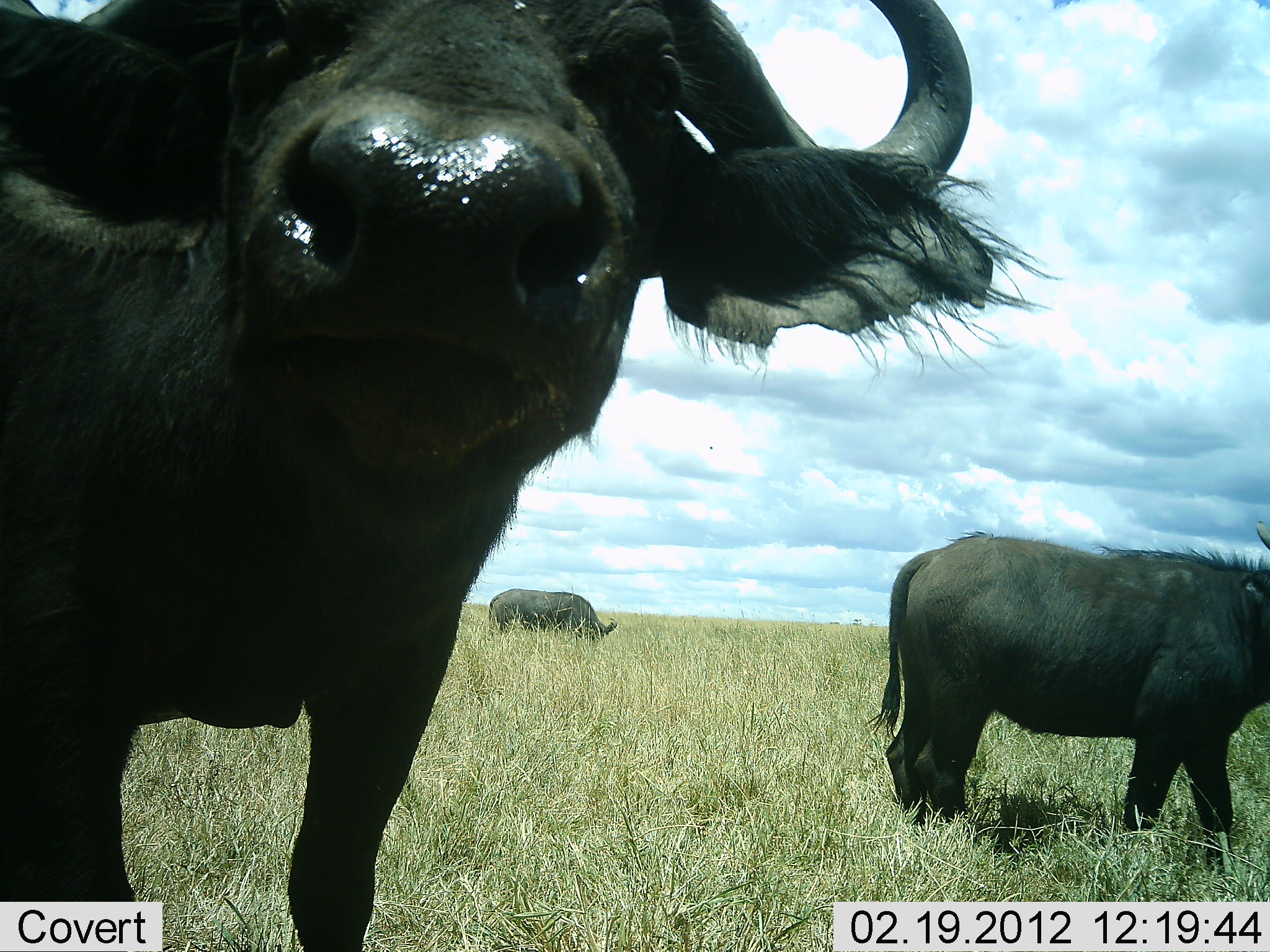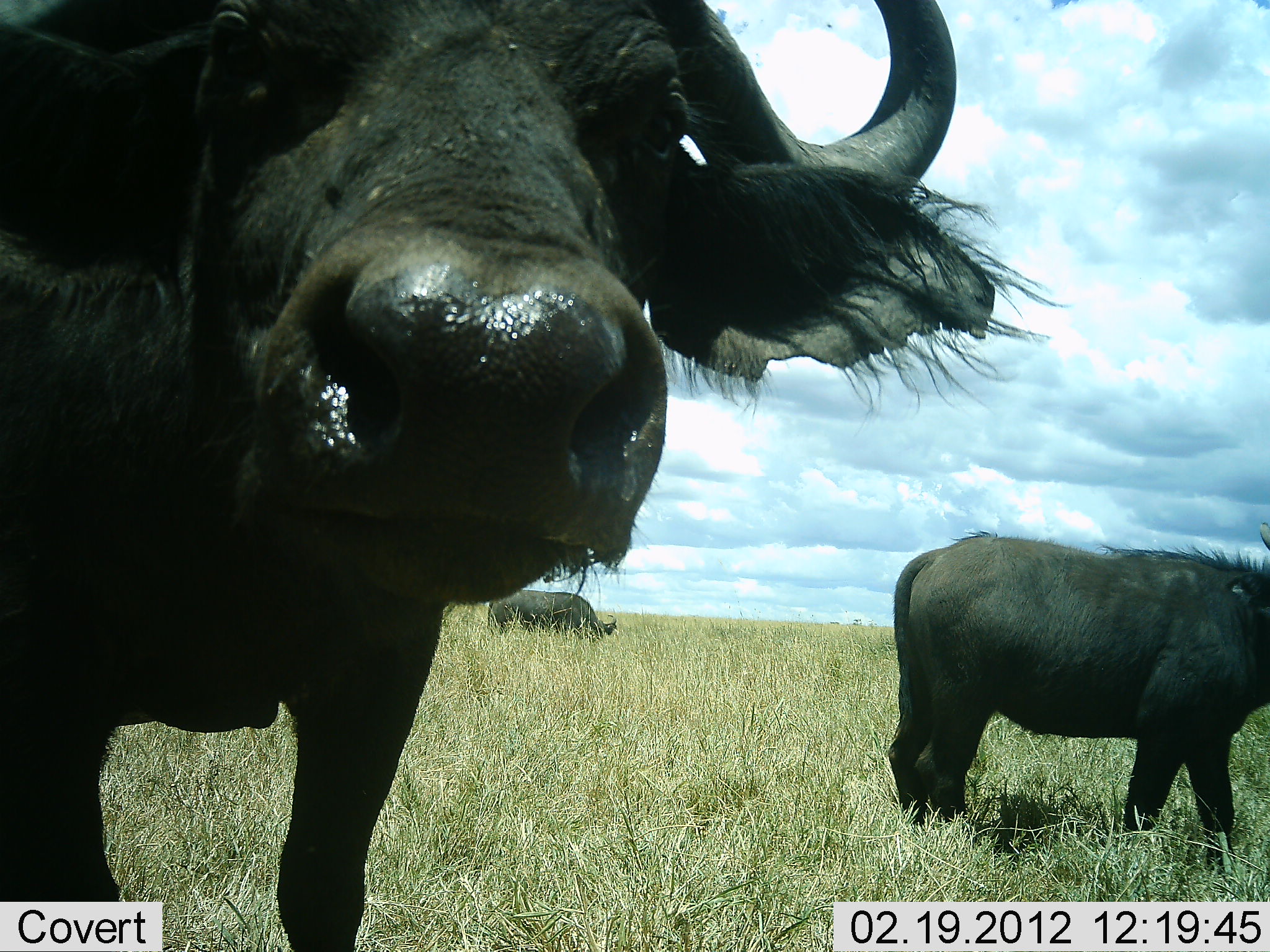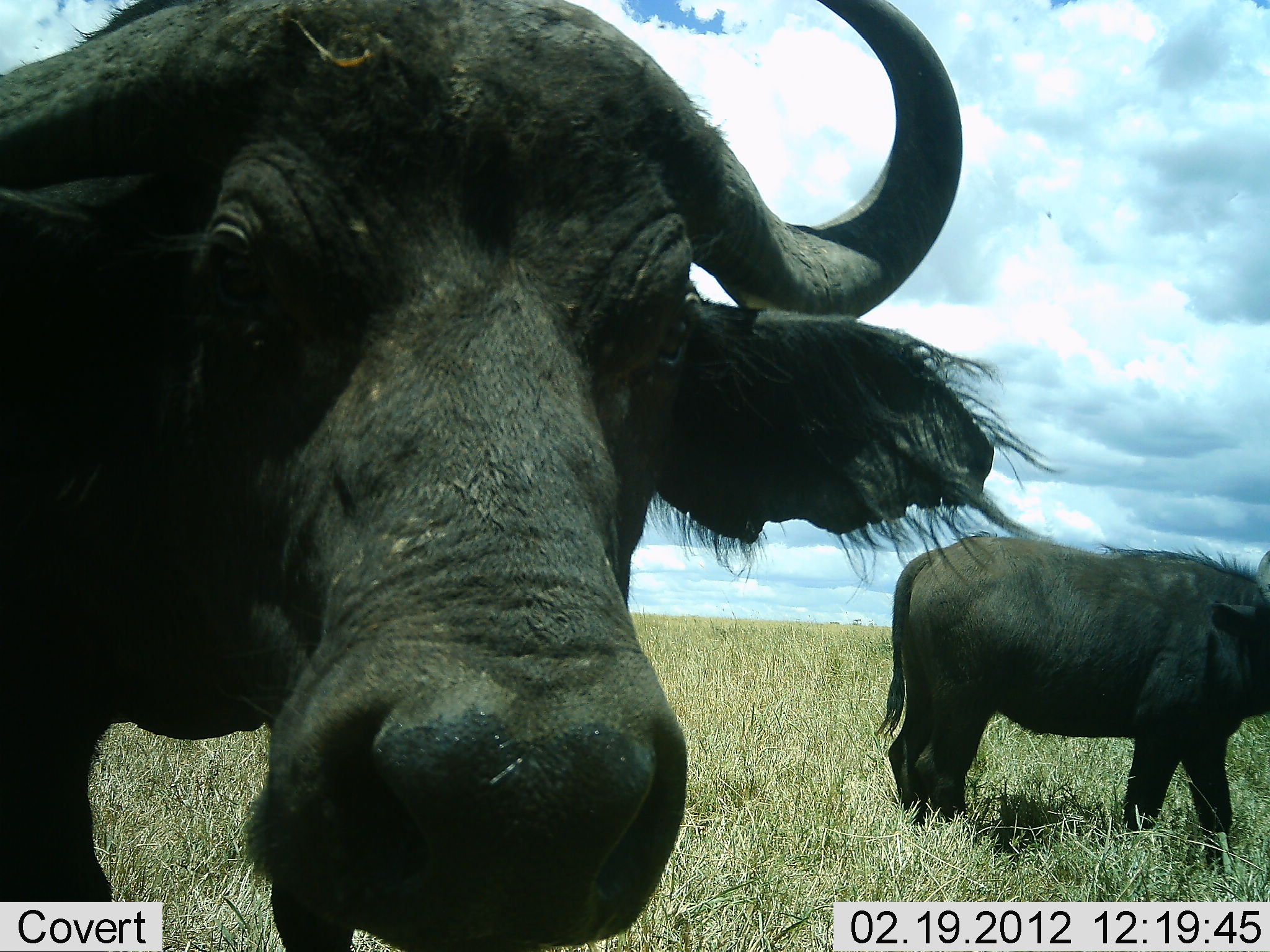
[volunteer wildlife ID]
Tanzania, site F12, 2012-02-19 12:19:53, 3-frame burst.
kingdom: Animalia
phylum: Chordata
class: Mammalia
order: Artiodactyla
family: Bovidae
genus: Syncerus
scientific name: Syncerus caffer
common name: cape buffalo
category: buffalo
Buffalo (cape buffalo) (Syncerus caffer), count 3. Behavior (volunteer vote fractions): standing 94%, resting 0%, moving 6%, interacting 6%. Young present (vote fraction): 11%. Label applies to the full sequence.